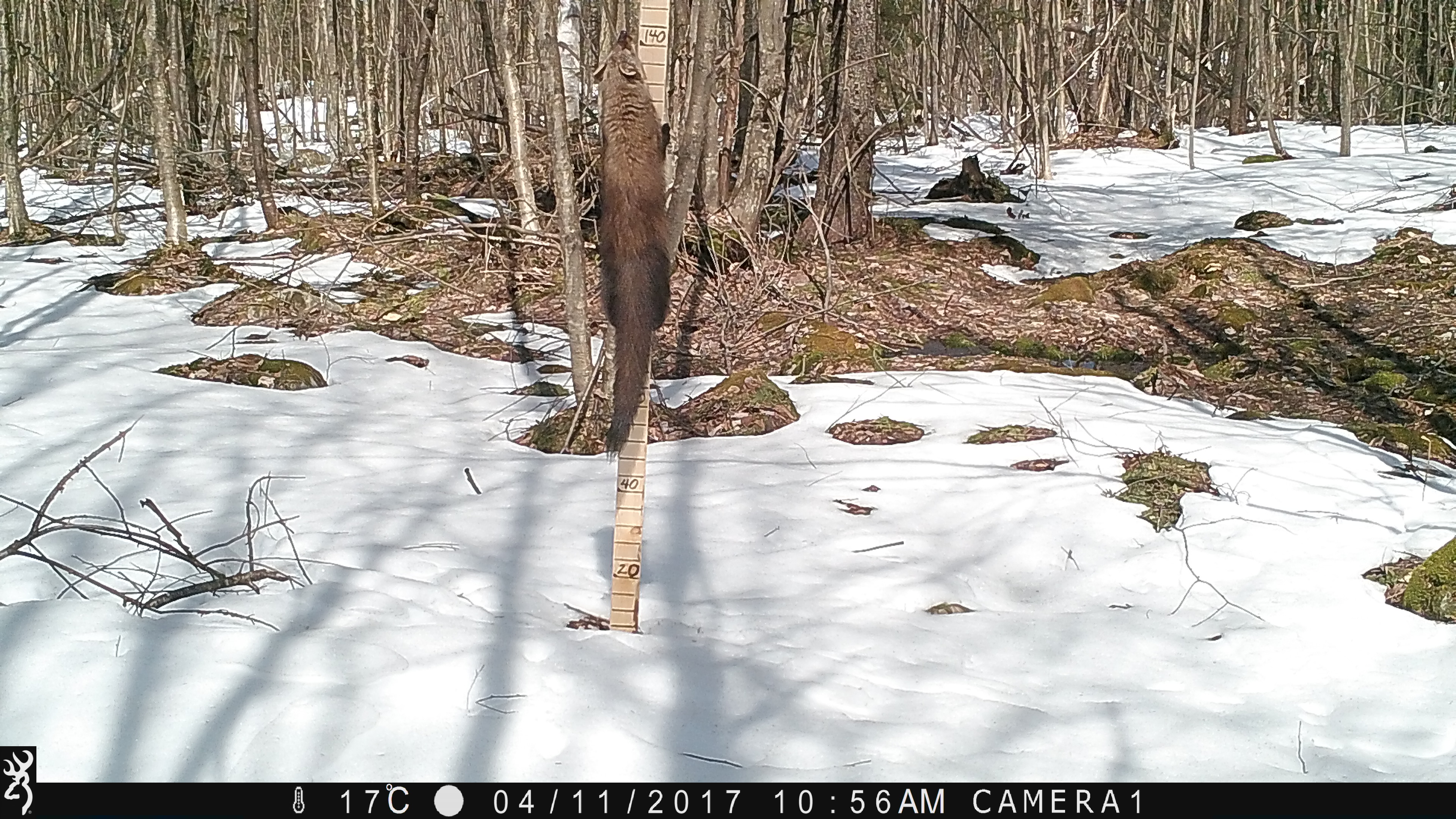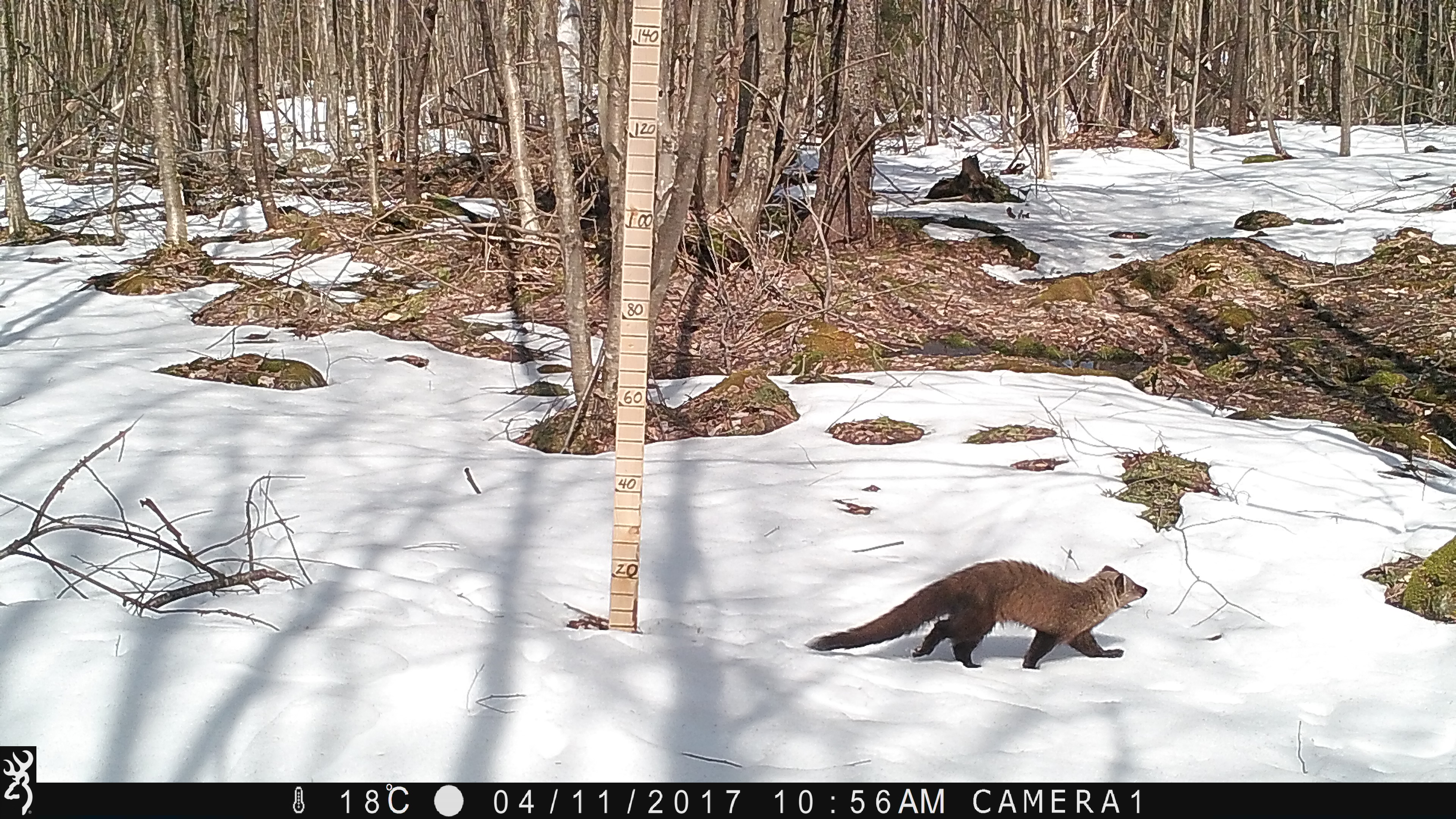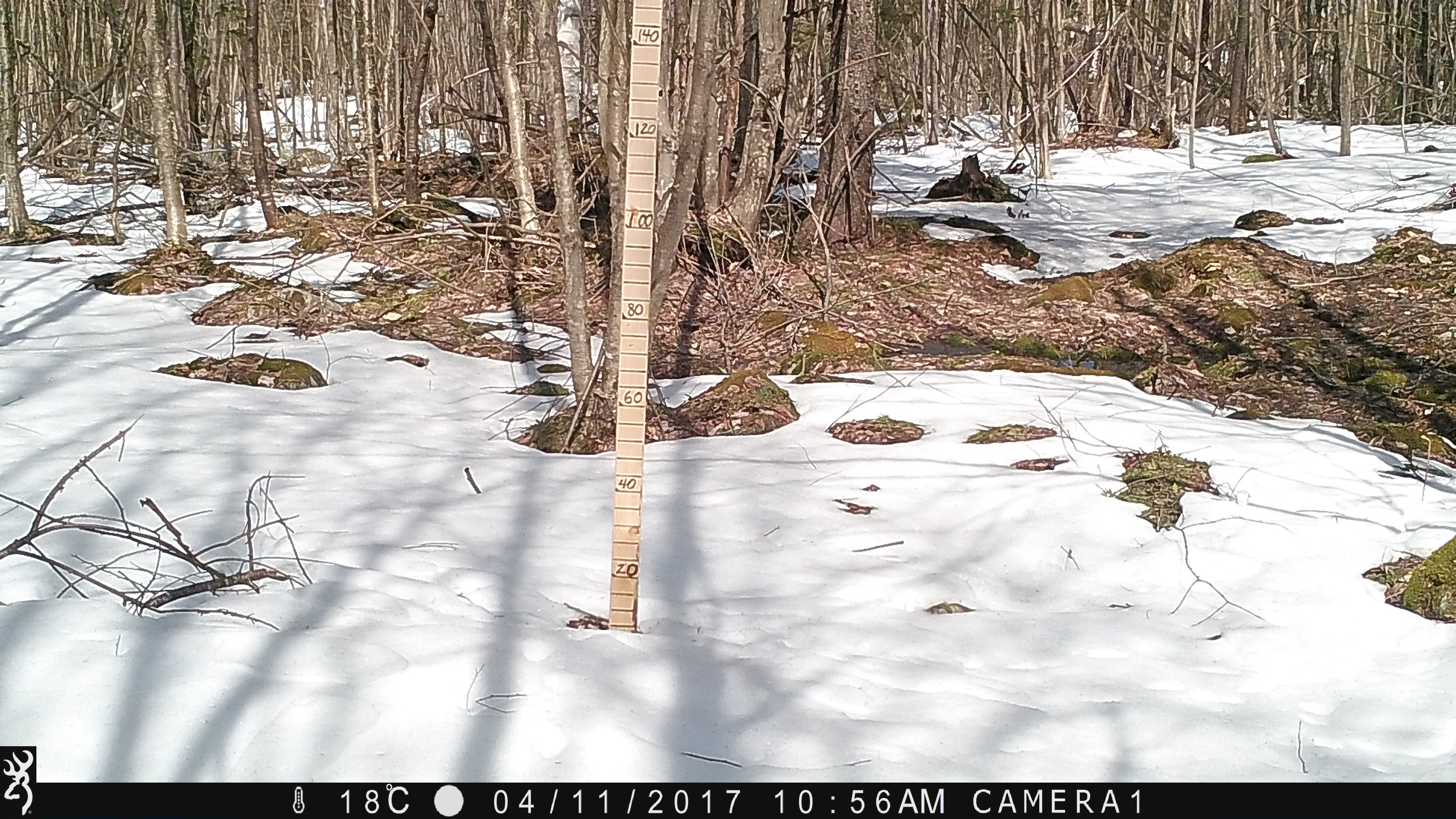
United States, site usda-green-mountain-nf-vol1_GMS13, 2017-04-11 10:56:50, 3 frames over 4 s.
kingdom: Animalia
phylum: Chordata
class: Mammalia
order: Carnivora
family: Mustelidae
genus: Pekania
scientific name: Pekania pennanti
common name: fisher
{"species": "fisher (Pekania pennanti)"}